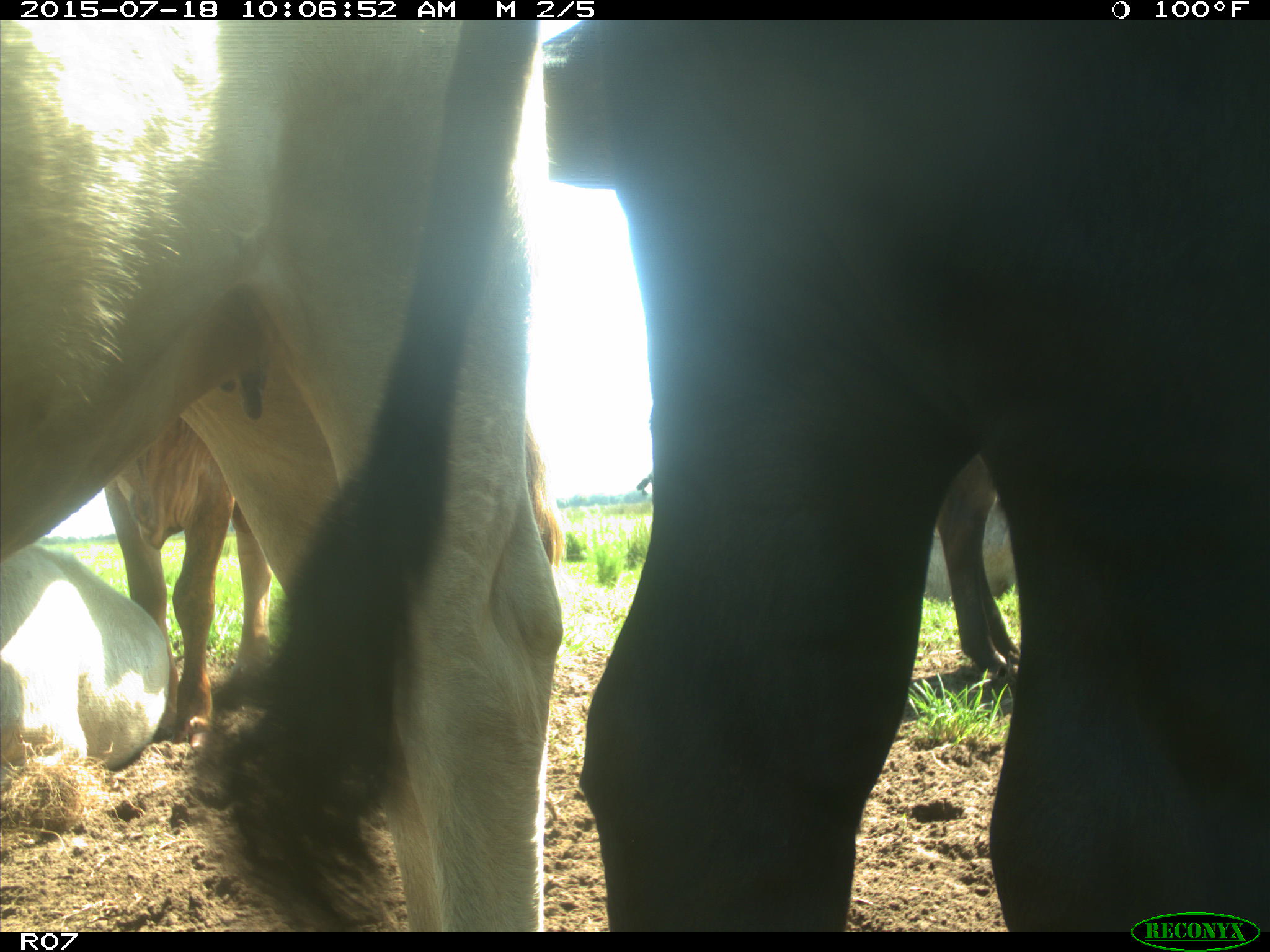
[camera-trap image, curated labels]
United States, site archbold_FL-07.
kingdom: Animalia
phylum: Chordata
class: Mammalia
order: Artiodactyla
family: Bovidae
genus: Bos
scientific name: Bos taurus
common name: domestic cow